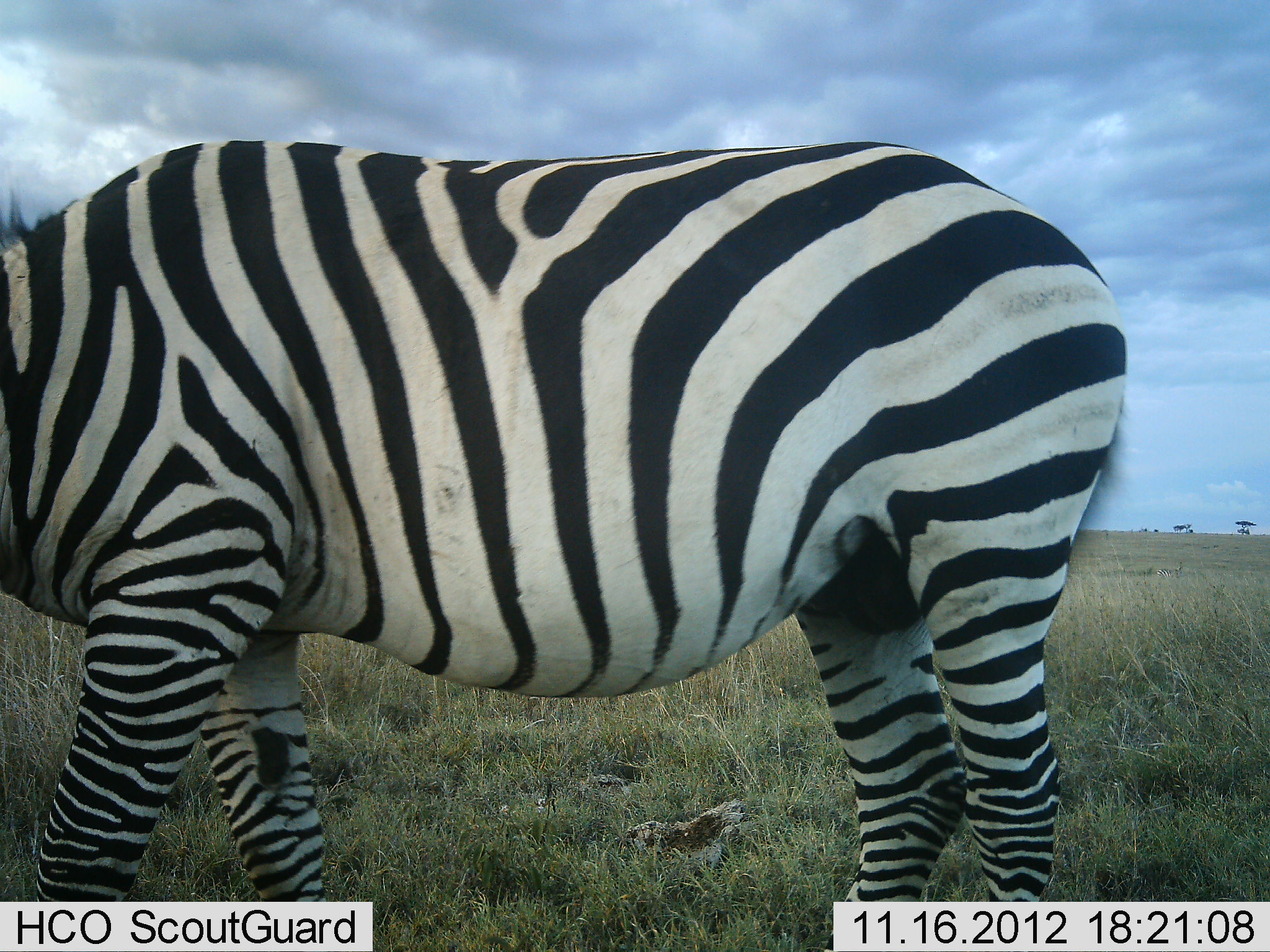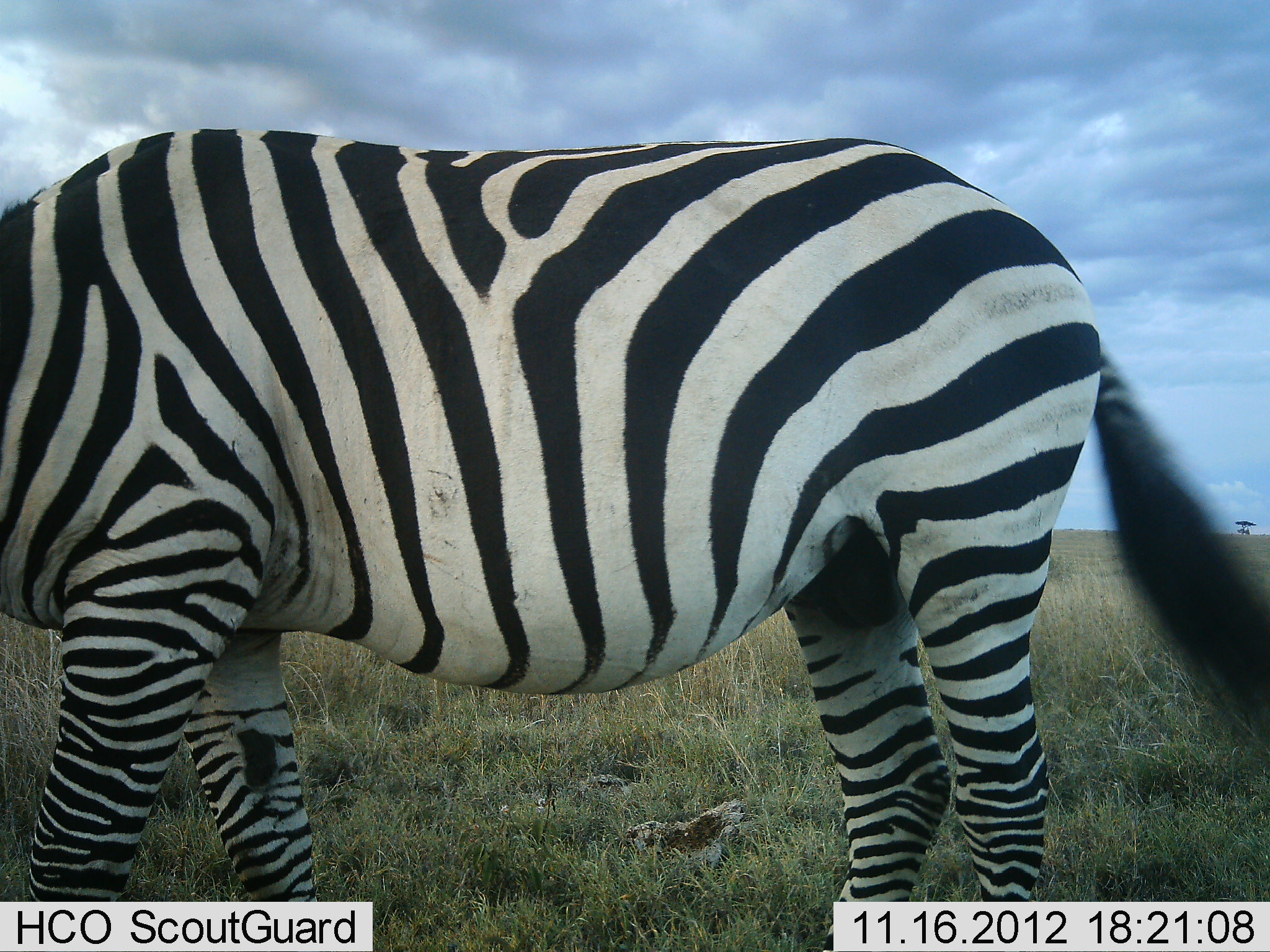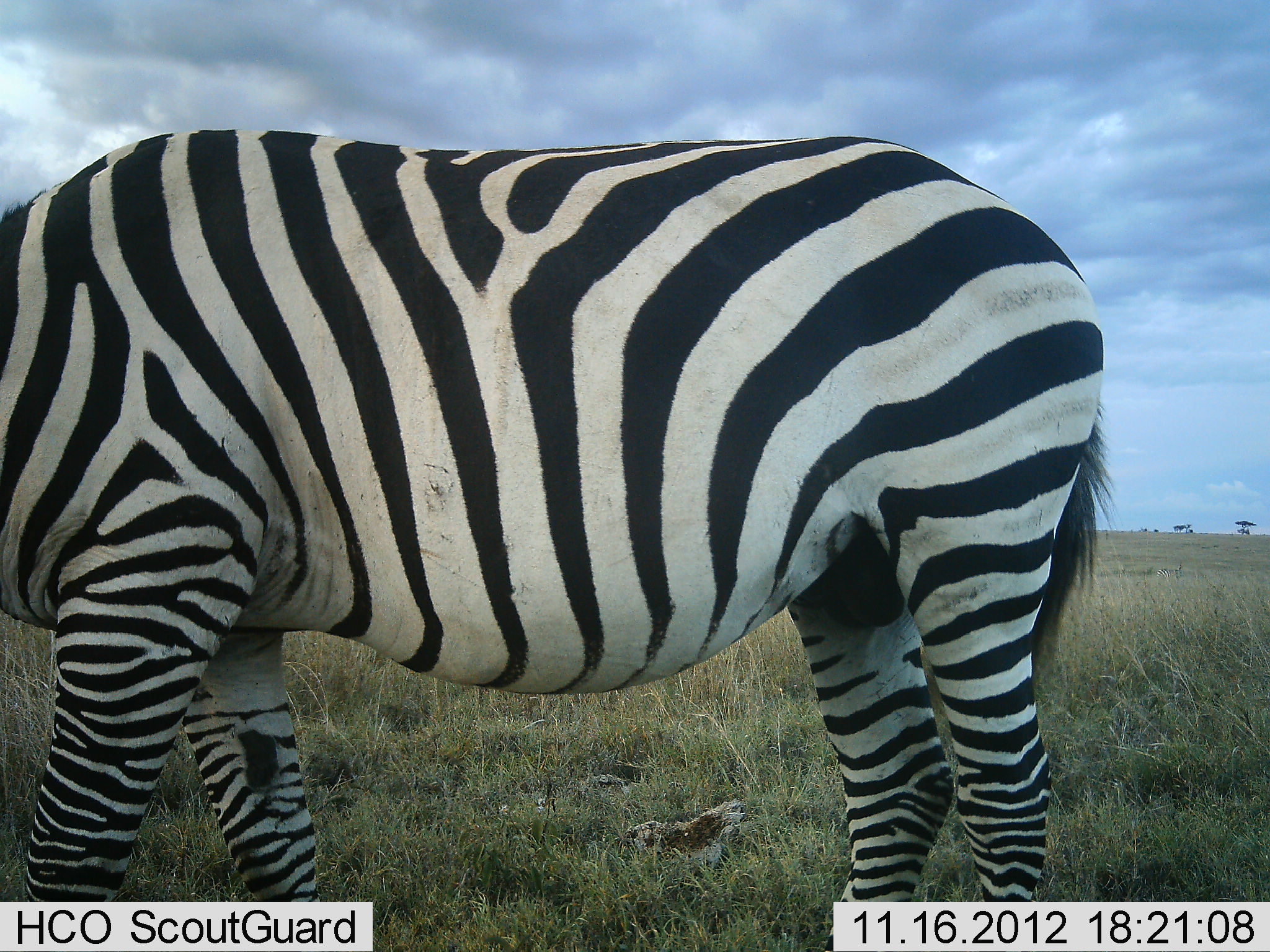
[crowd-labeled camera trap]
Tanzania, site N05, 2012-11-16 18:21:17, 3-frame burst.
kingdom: Animalia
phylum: Chordata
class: Mammalia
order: Perissodactyla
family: Equidae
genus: Equus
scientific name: Equus quagga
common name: plains zebra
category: zebra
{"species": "zebra (plains zebra) (Equus quagga)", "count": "1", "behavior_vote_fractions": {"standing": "80%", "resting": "0%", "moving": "0%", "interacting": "0%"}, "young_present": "0%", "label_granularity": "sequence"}